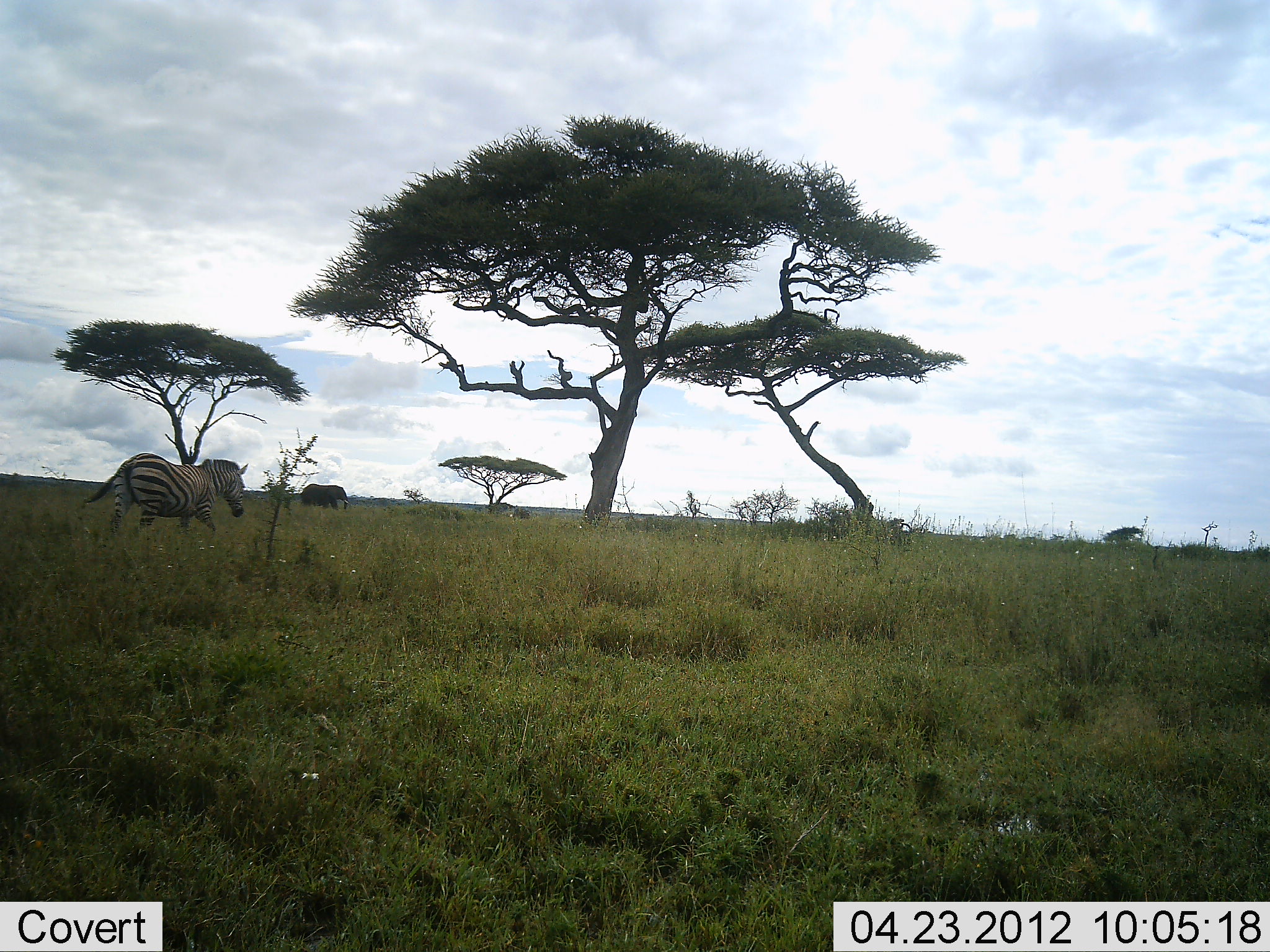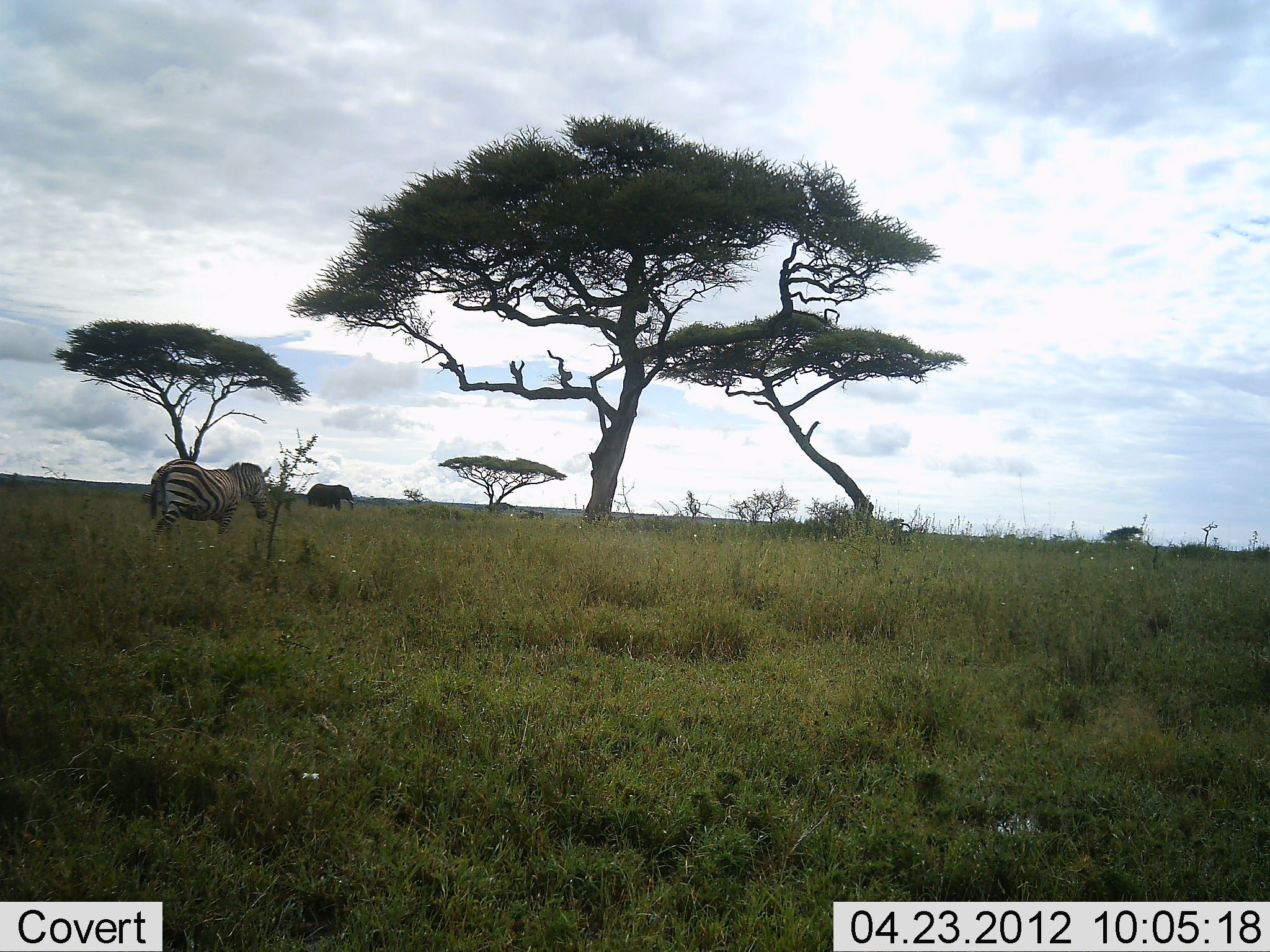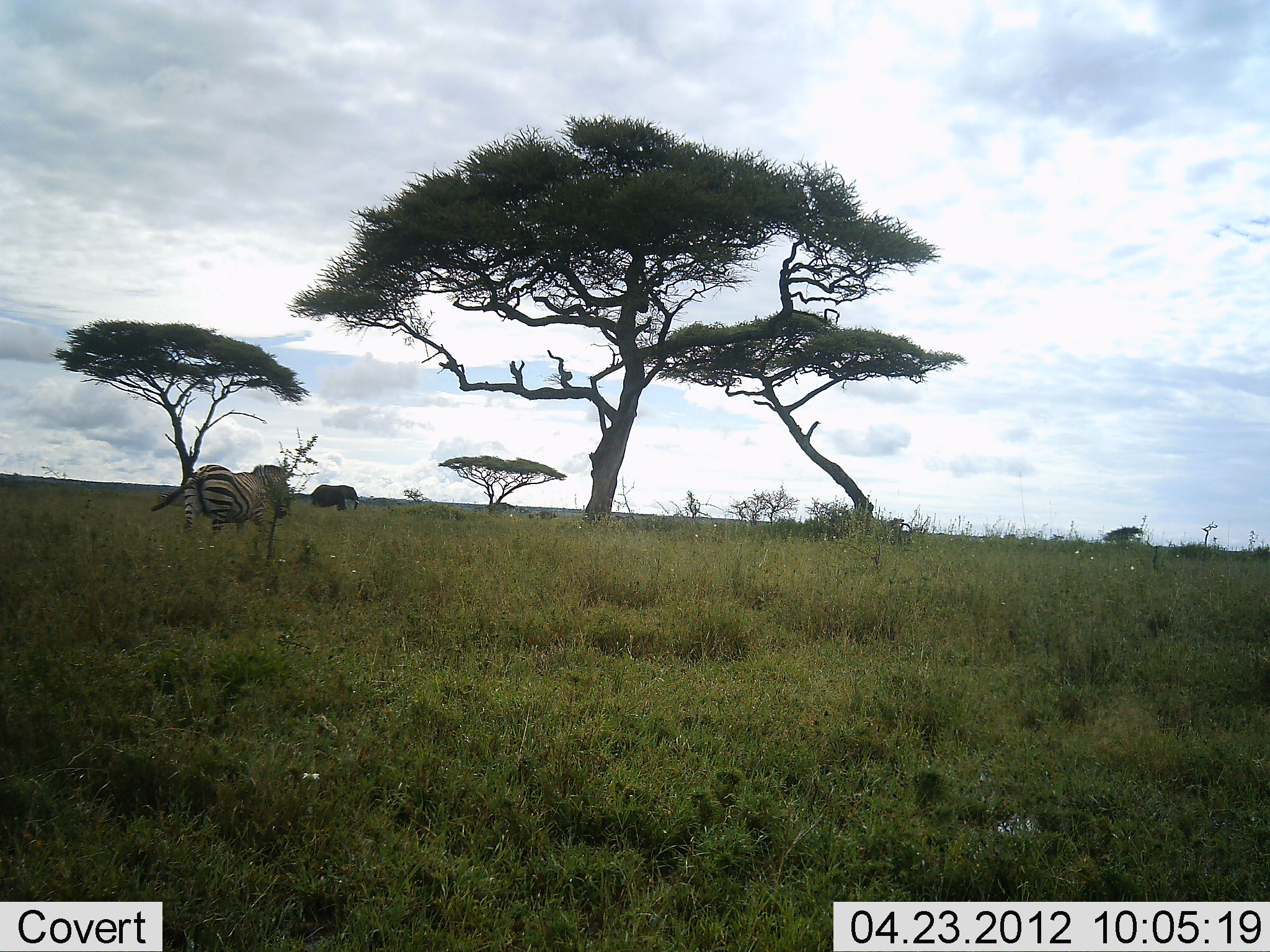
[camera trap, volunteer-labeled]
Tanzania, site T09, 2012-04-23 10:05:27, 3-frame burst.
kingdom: Animalia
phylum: Chordata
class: Mammalia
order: Proboscidea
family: Elephantidae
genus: Loxodonta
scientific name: Loxodonta africana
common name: african bush elephant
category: elephant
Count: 1.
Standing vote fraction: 4%.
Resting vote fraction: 0%.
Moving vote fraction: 96%.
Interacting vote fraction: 0%.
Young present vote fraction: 12%.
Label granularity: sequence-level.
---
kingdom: Animalia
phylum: Chordata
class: Mammalia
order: Perissodactyla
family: Equidae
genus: Equus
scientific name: Equus quagga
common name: plains zebra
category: zebra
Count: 1.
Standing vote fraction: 12%.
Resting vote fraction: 3%.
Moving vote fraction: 94%.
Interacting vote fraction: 3%.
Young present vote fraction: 3%.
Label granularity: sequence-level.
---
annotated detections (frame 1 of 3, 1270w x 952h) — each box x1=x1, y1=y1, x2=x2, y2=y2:
animal: x1=82, y1=452, x2=248, y2=537; x1=299, y1=483, x2=350, y2=509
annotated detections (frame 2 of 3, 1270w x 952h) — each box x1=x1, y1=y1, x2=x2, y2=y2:
animal: x1=149, y1=458, x2=272, y2=543; x1=305, y1=483, x2=356, y2=511; x1=140, y1=491, x2=155, y2=505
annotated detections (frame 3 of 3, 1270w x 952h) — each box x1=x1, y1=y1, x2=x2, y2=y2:
animal: x1=149, y1=463, x2=290, y2=546; x1=309, y1=484, x2=361, y2=513; x1=158, y1=490, x2=189, y2=509